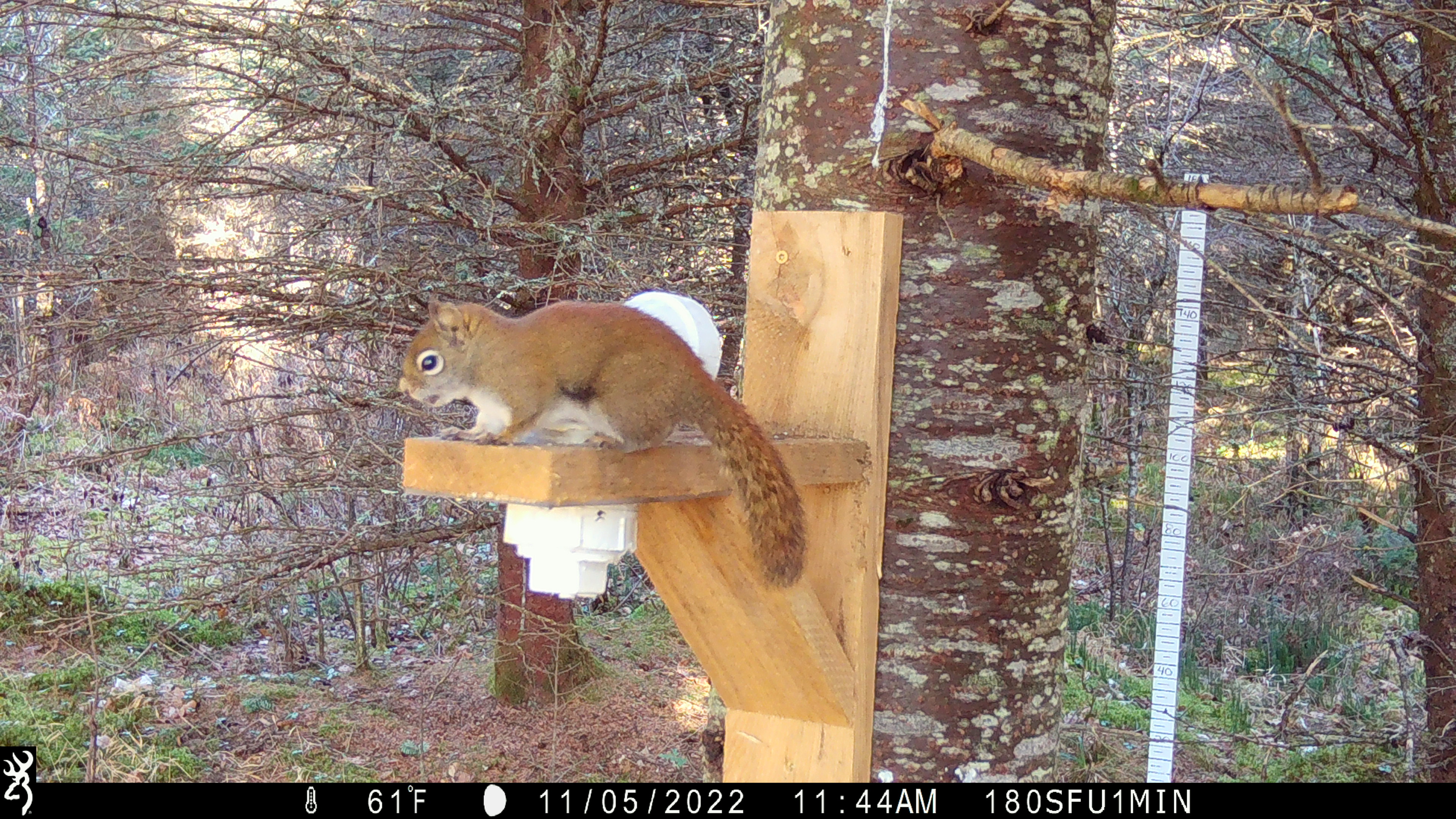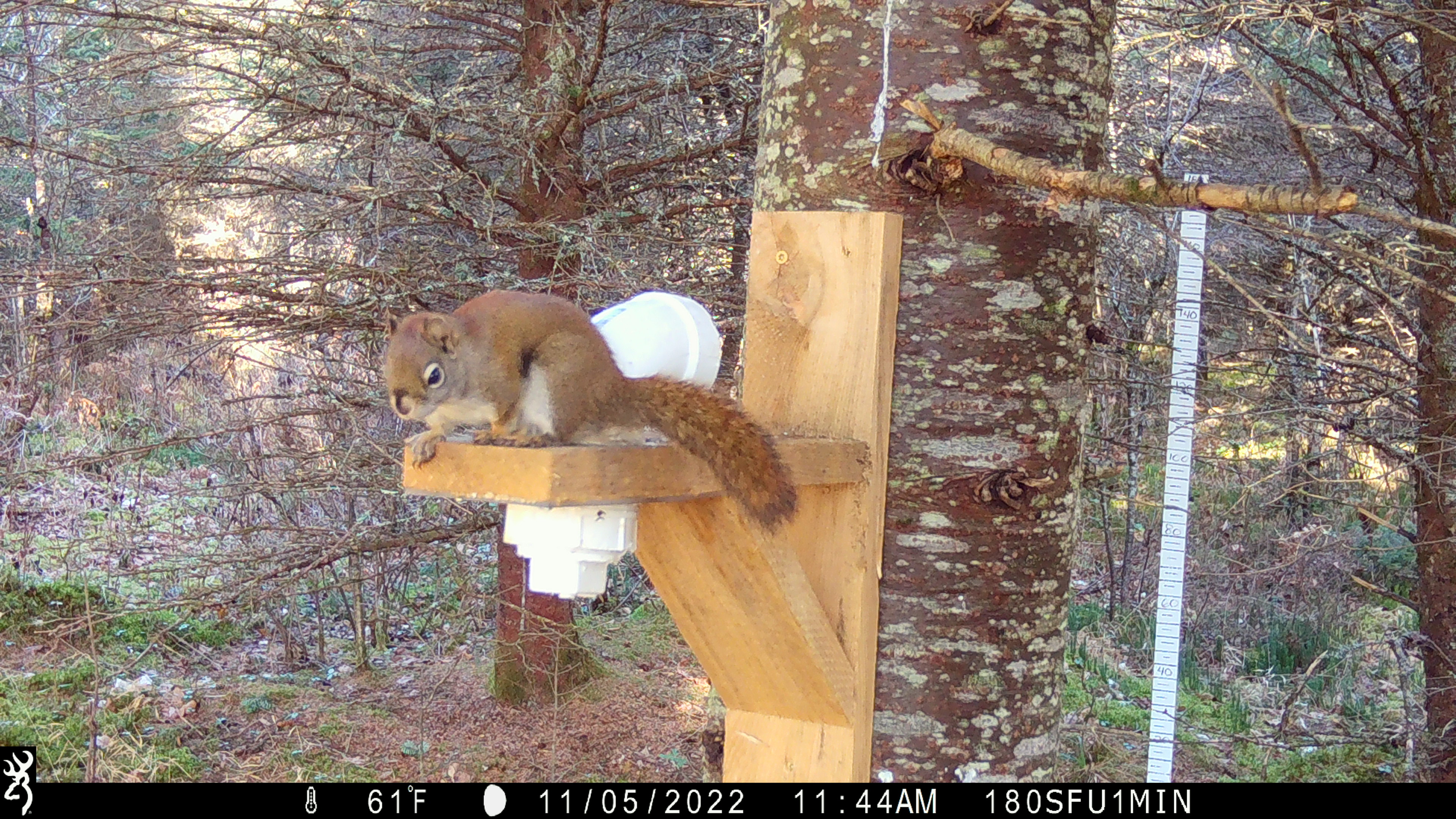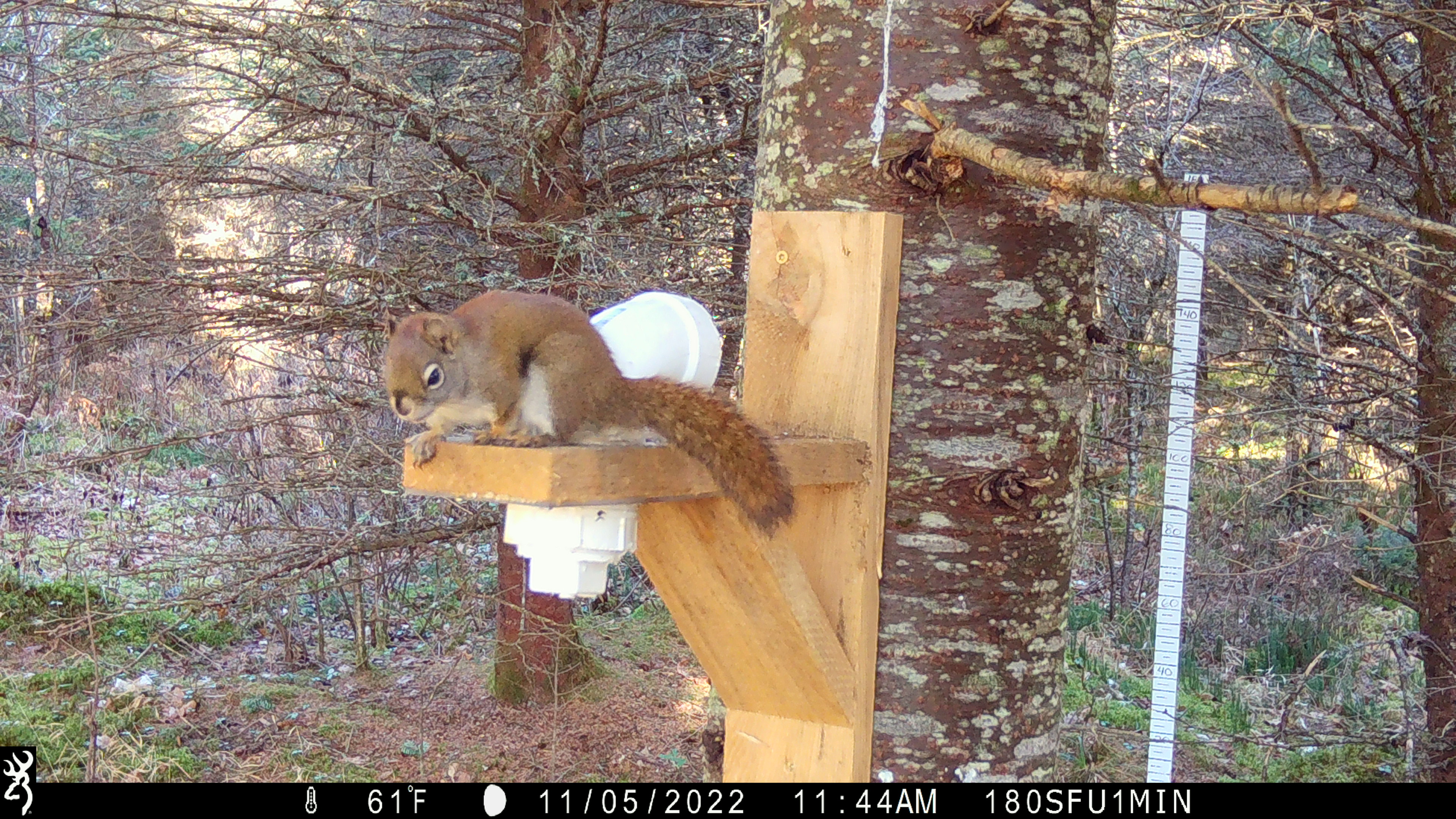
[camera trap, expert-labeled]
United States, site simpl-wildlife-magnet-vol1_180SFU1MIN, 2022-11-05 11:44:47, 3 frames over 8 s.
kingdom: Animalia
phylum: Chordata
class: Mammalia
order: Rodentia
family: Sciuridae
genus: Tamiasciurus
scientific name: Tamiasciurus hudsonicus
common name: red squirrel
Red squirrel (Tamiasciurus hudsonicus).